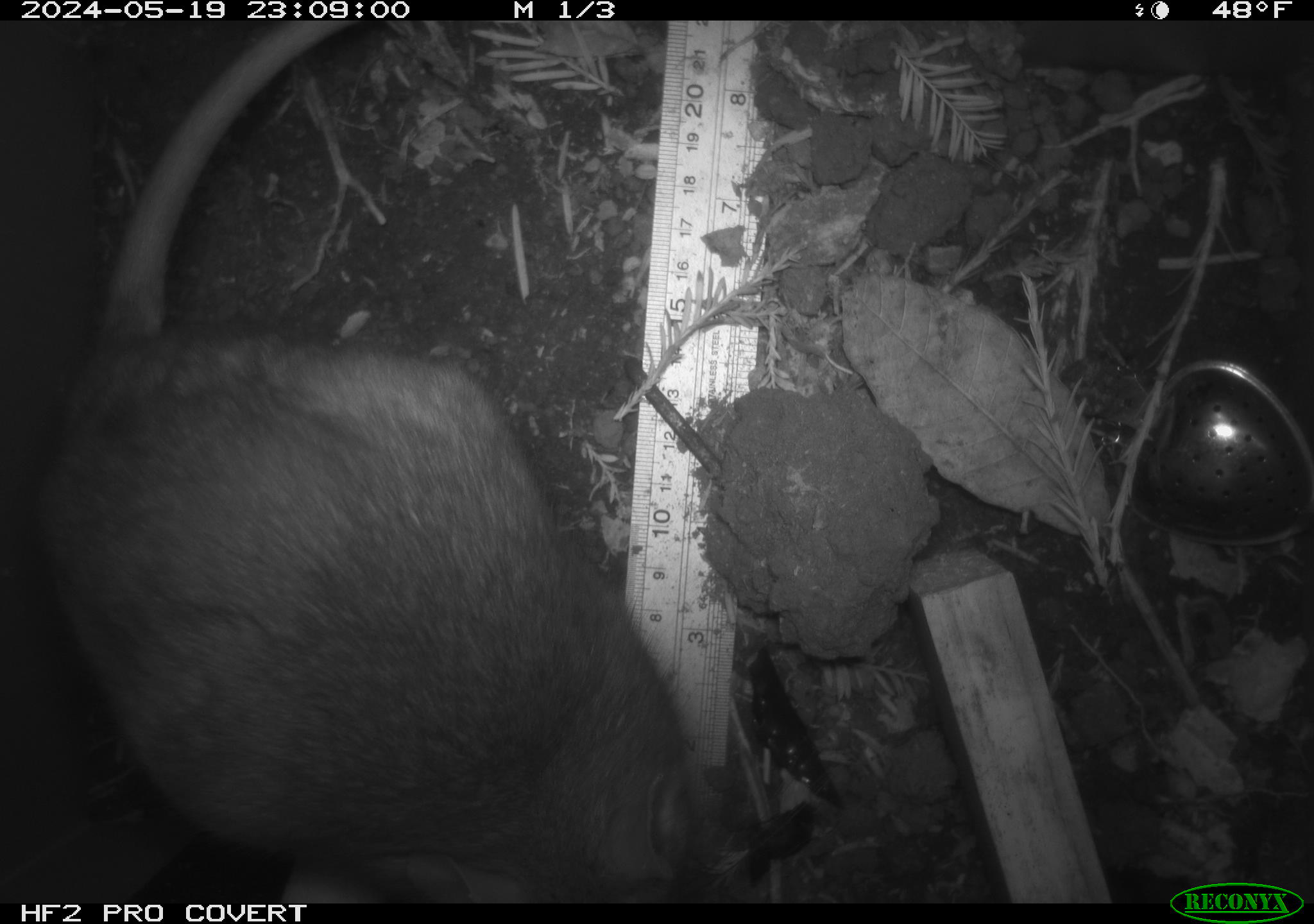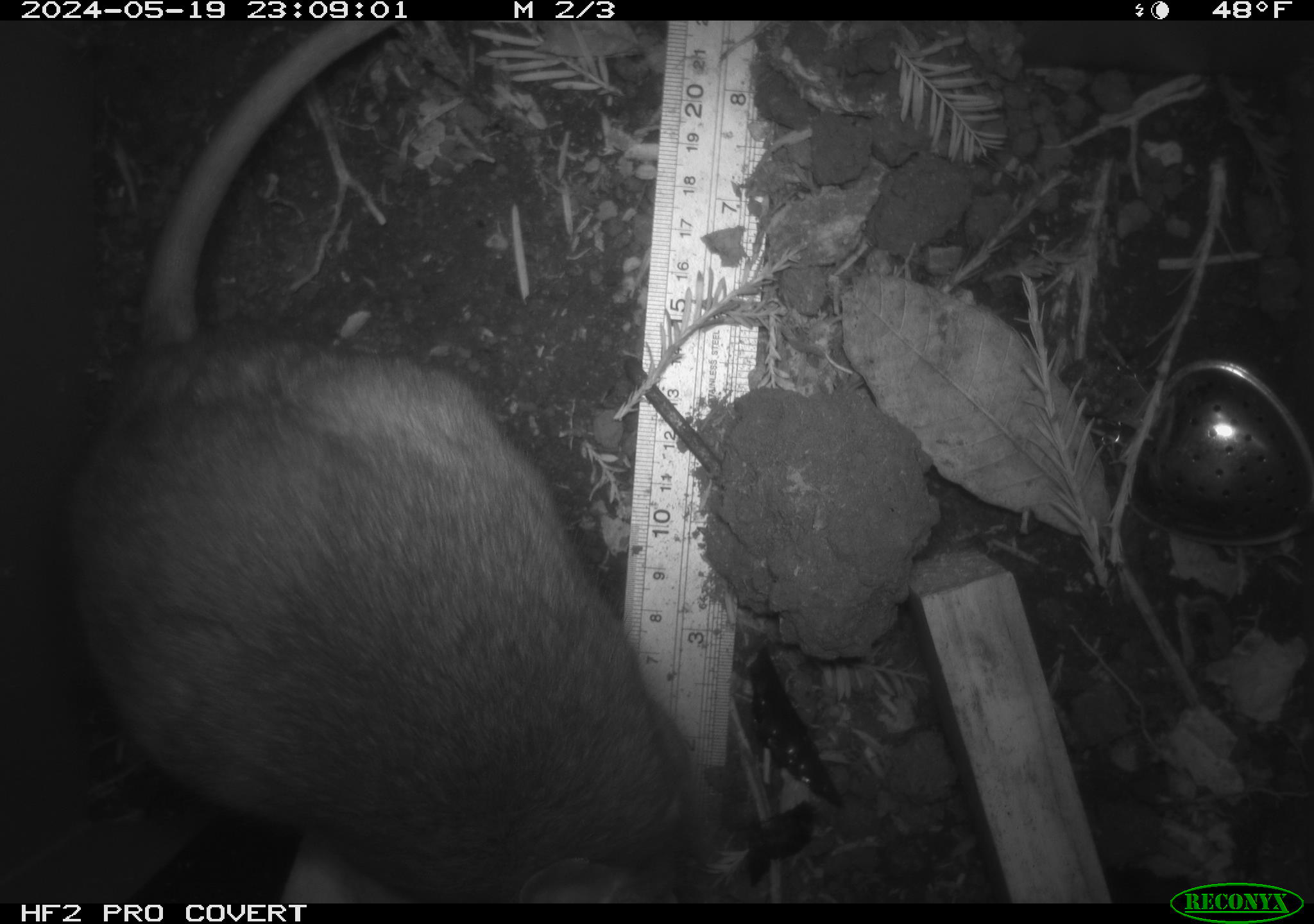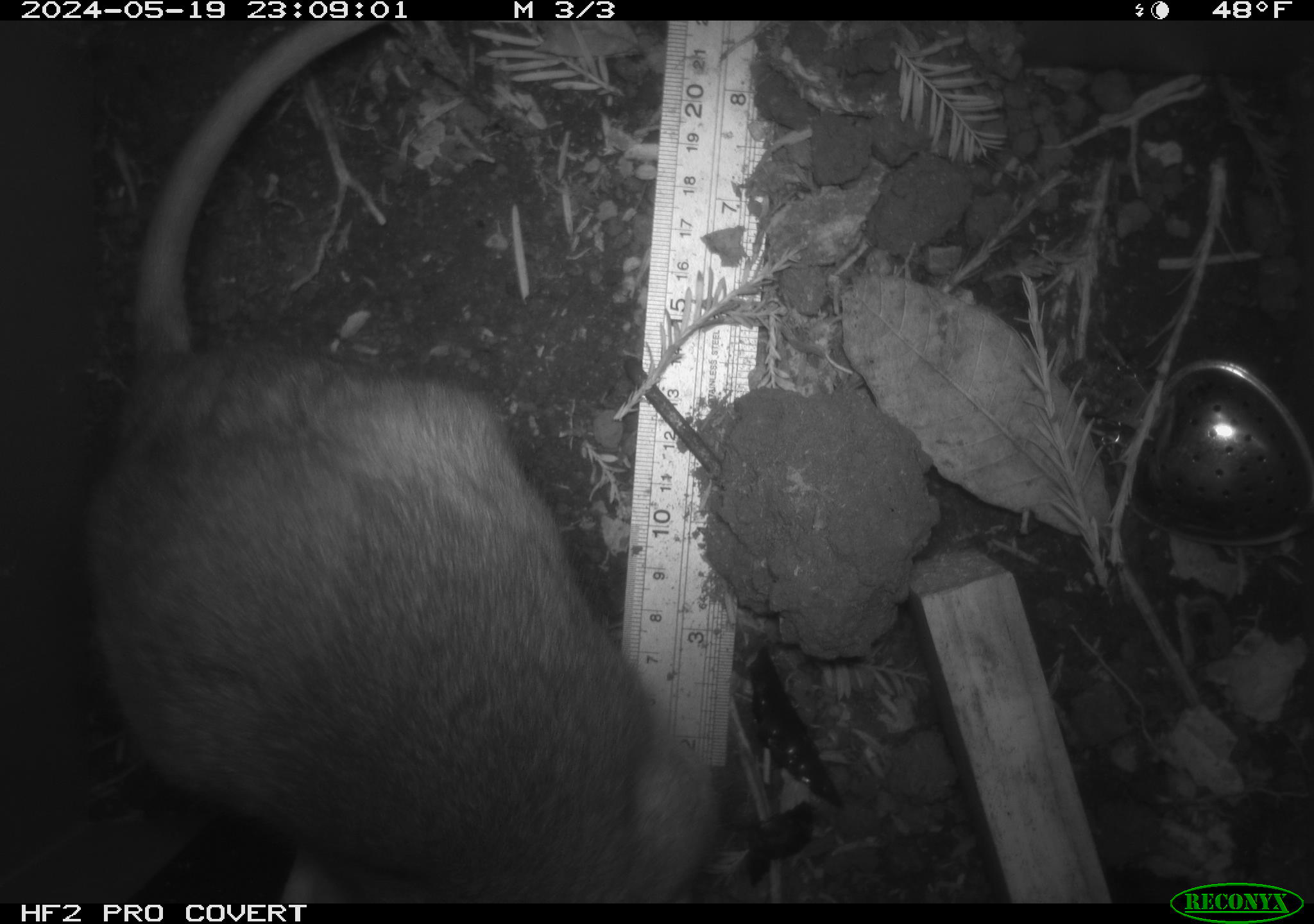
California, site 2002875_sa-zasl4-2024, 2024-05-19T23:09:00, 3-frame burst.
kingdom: Animalia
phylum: Chordata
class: Mammalia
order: Rodentia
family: Cricetidae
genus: Neotoma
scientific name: Neotoma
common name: pack rat or woodrat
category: neotoma species